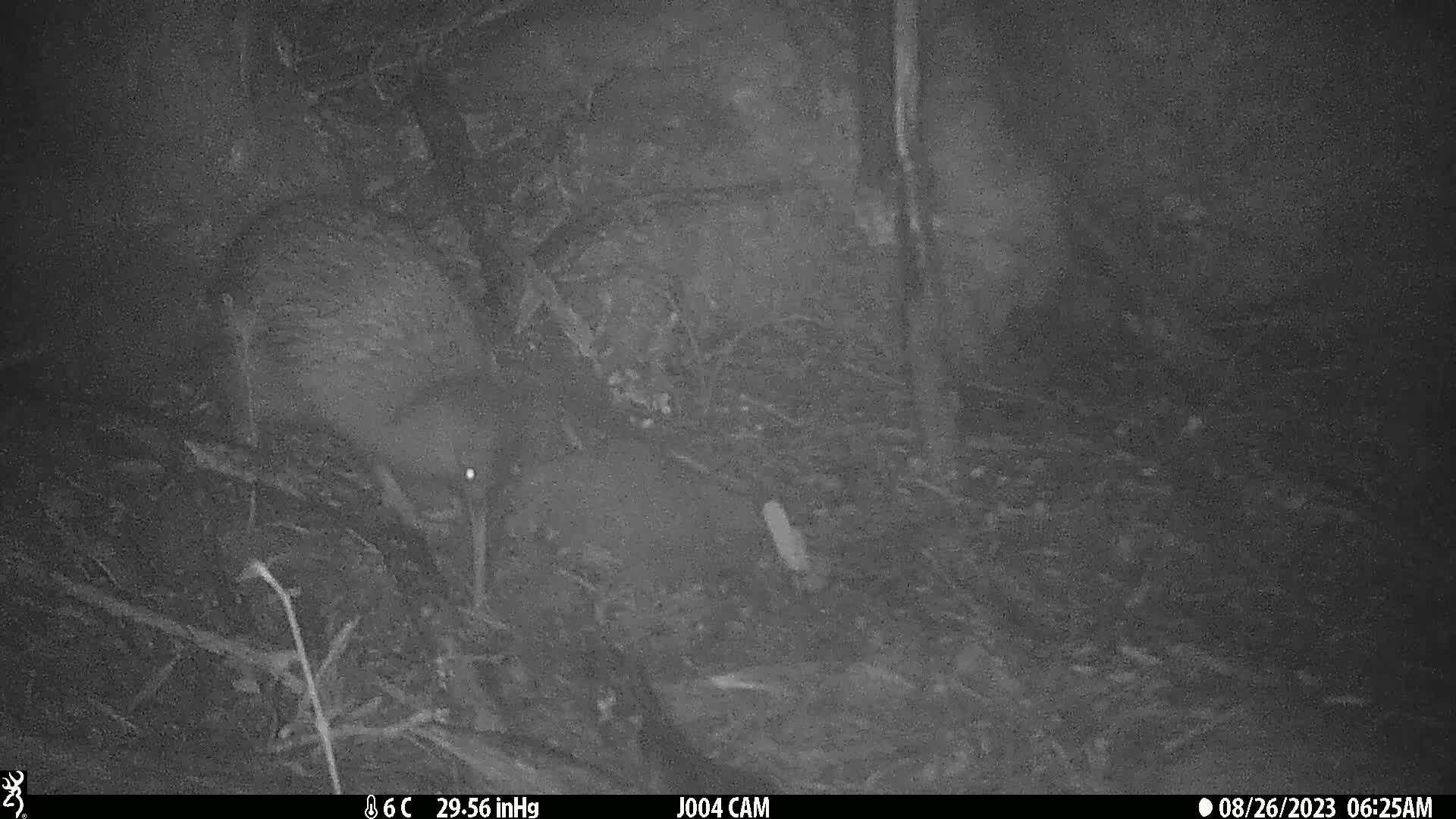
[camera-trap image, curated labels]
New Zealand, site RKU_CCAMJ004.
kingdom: Animalia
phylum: Chordata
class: Aves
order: Apterygiformes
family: Apterygidae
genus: Apteryx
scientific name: Apteryx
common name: kiwi